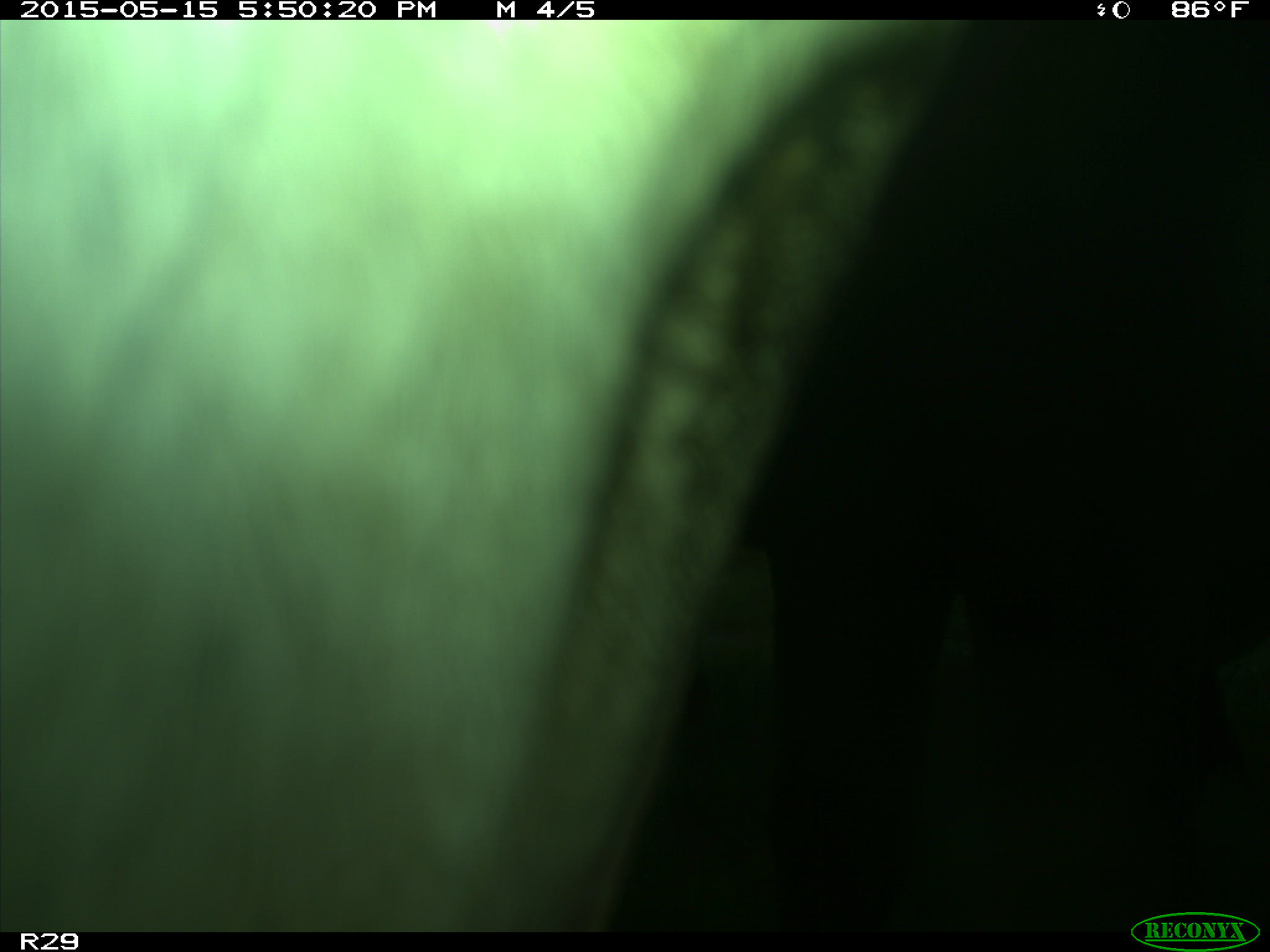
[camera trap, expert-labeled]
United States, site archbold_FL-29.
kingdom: Animalia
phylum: Chordata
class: Mammalia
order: Artiodactyla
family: Bovidae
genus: Bos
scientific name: Bos taurus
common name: domestic cow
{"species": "Bos taurus (domestic cow)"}